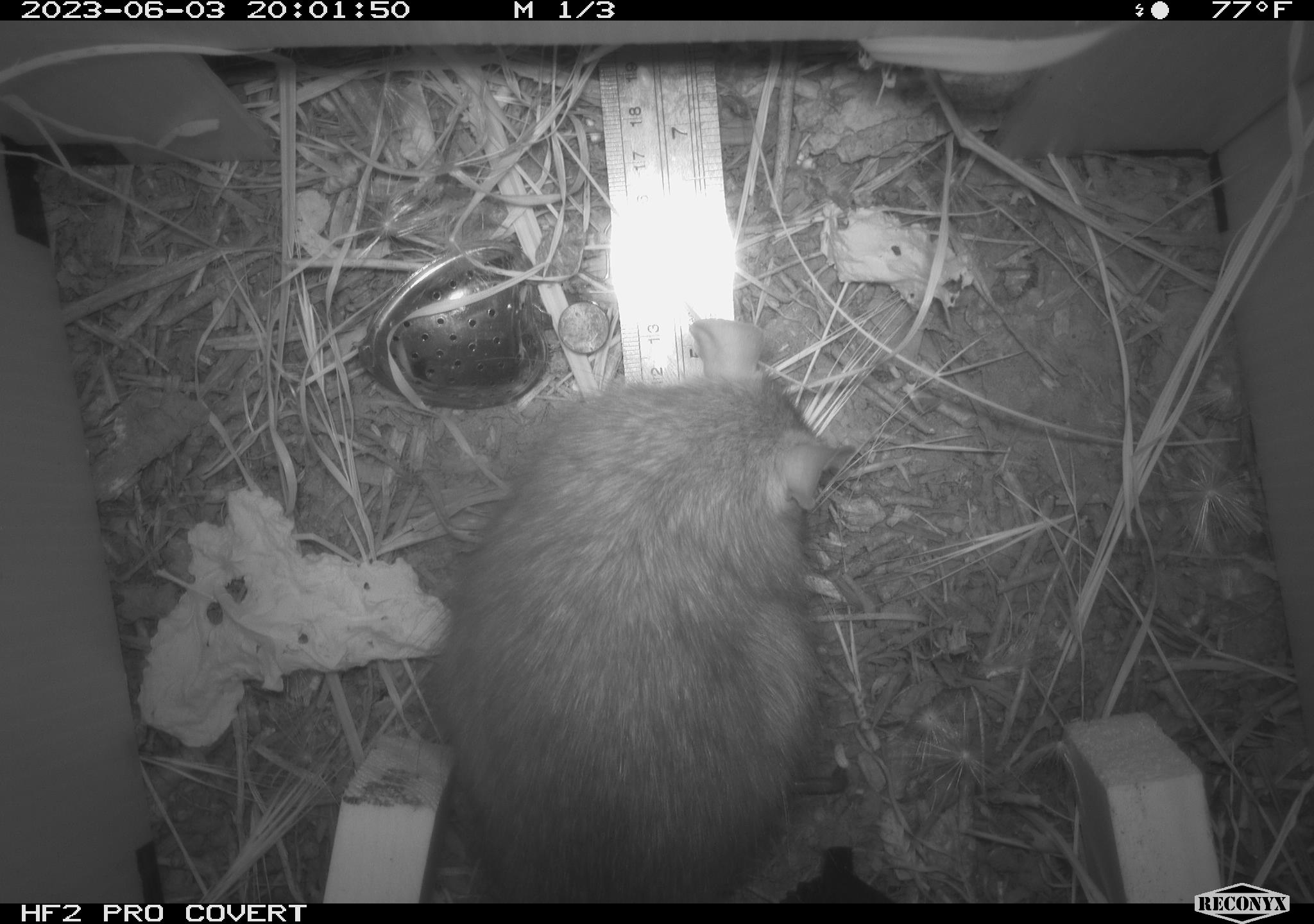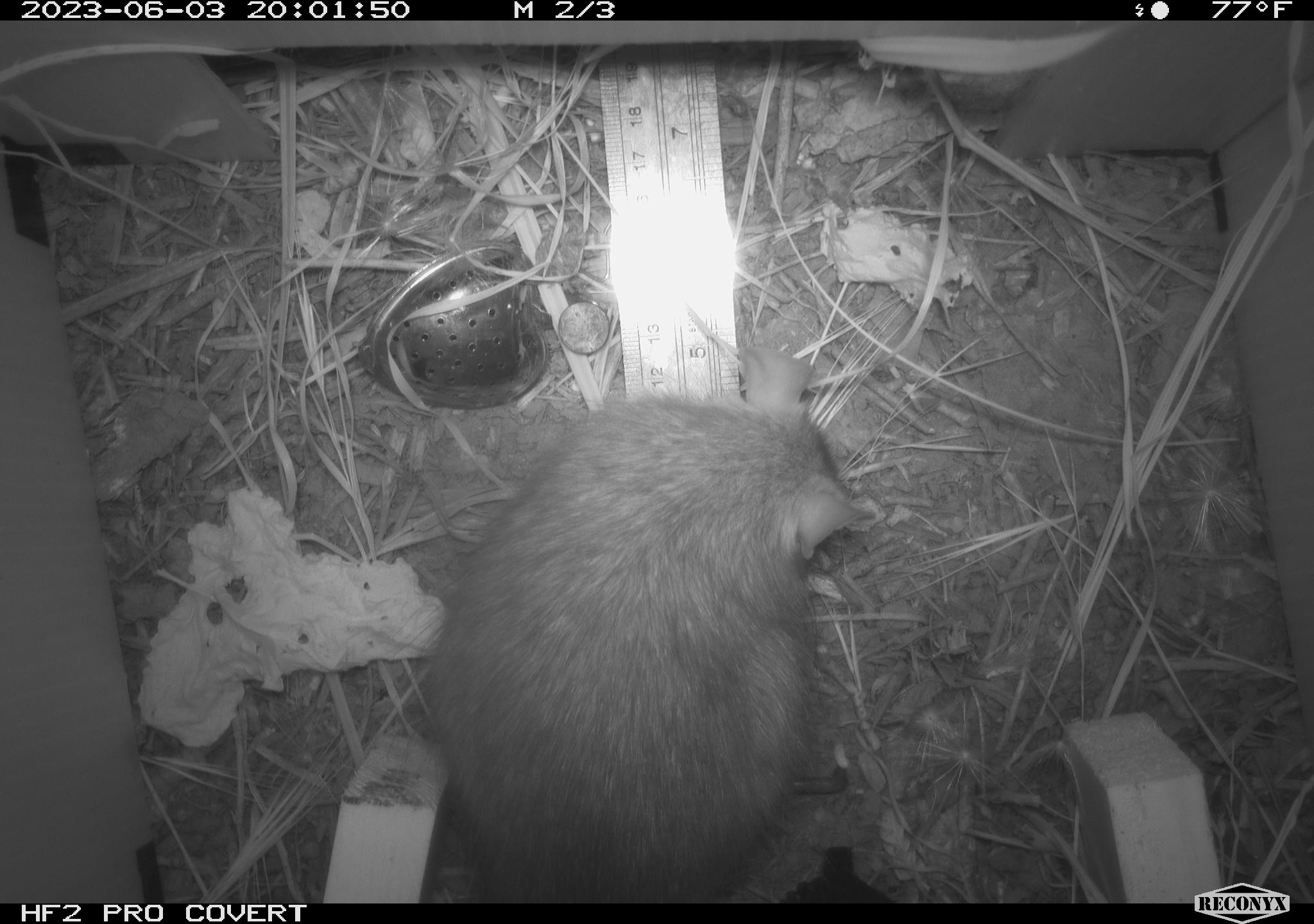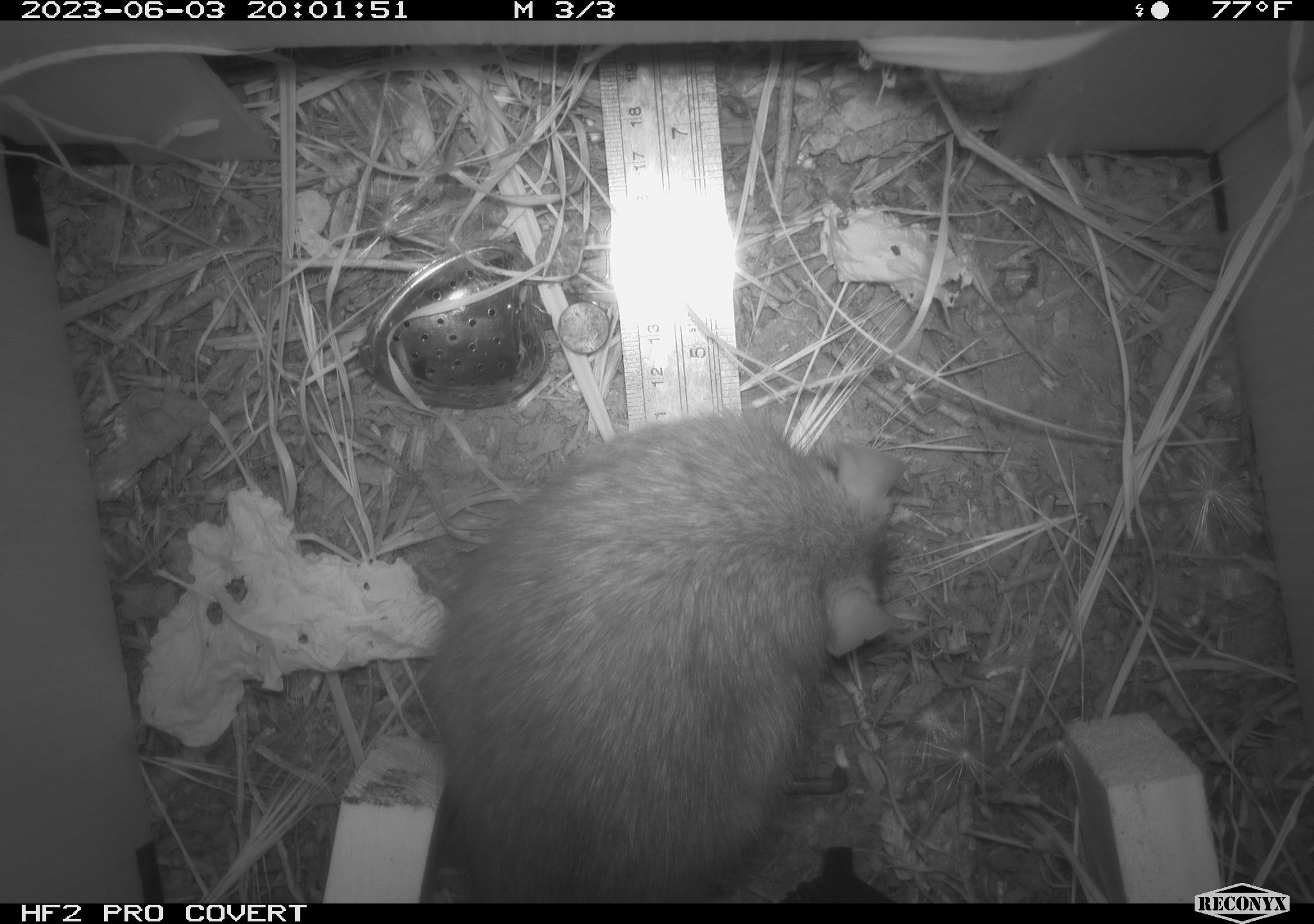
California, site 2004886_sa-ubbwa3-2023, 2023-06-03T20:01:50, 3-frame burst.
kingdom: Animalia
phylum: Chordata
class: Mammalia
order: Rodentia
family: Muridae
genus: Rattus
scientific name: Rattus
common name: rat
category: rattus species